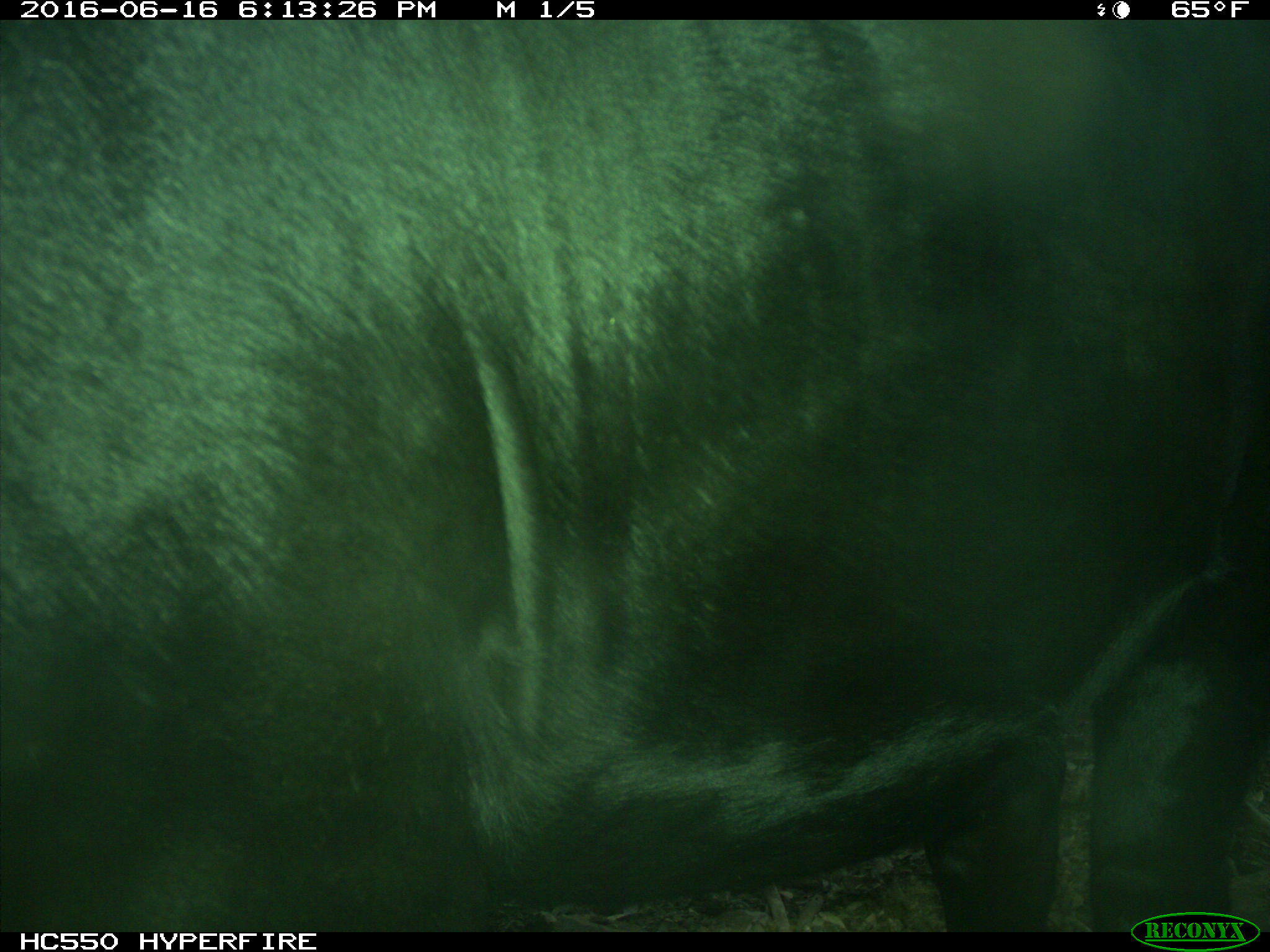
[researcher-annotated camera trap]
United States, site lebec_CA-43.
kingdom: Animalia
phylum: Chordata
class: Mammalia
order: Artiodactyla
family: Bovidae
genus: Bos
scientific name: Bos taurus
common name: domestic cow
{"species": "Bos taurus (domestic cow)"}